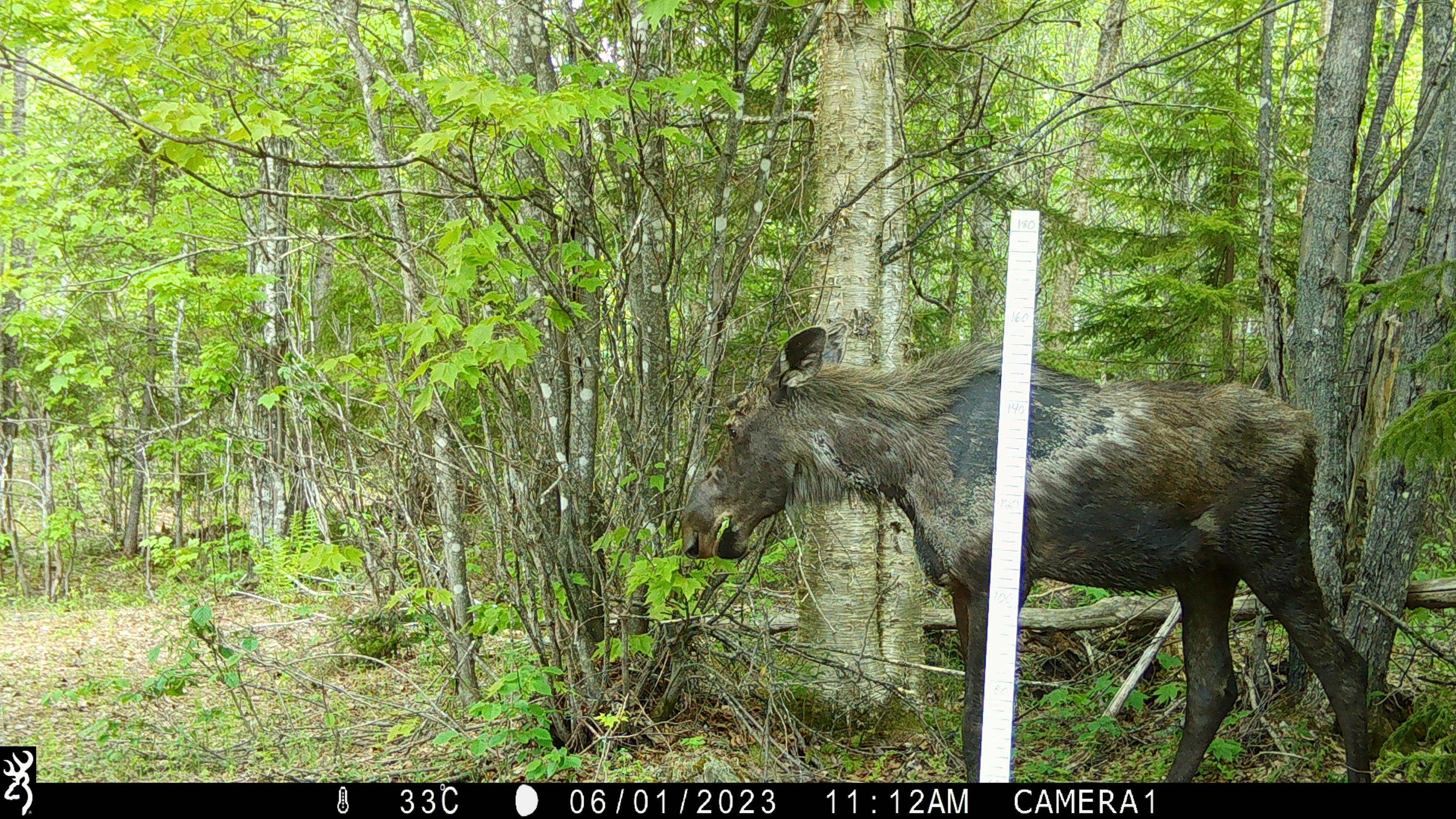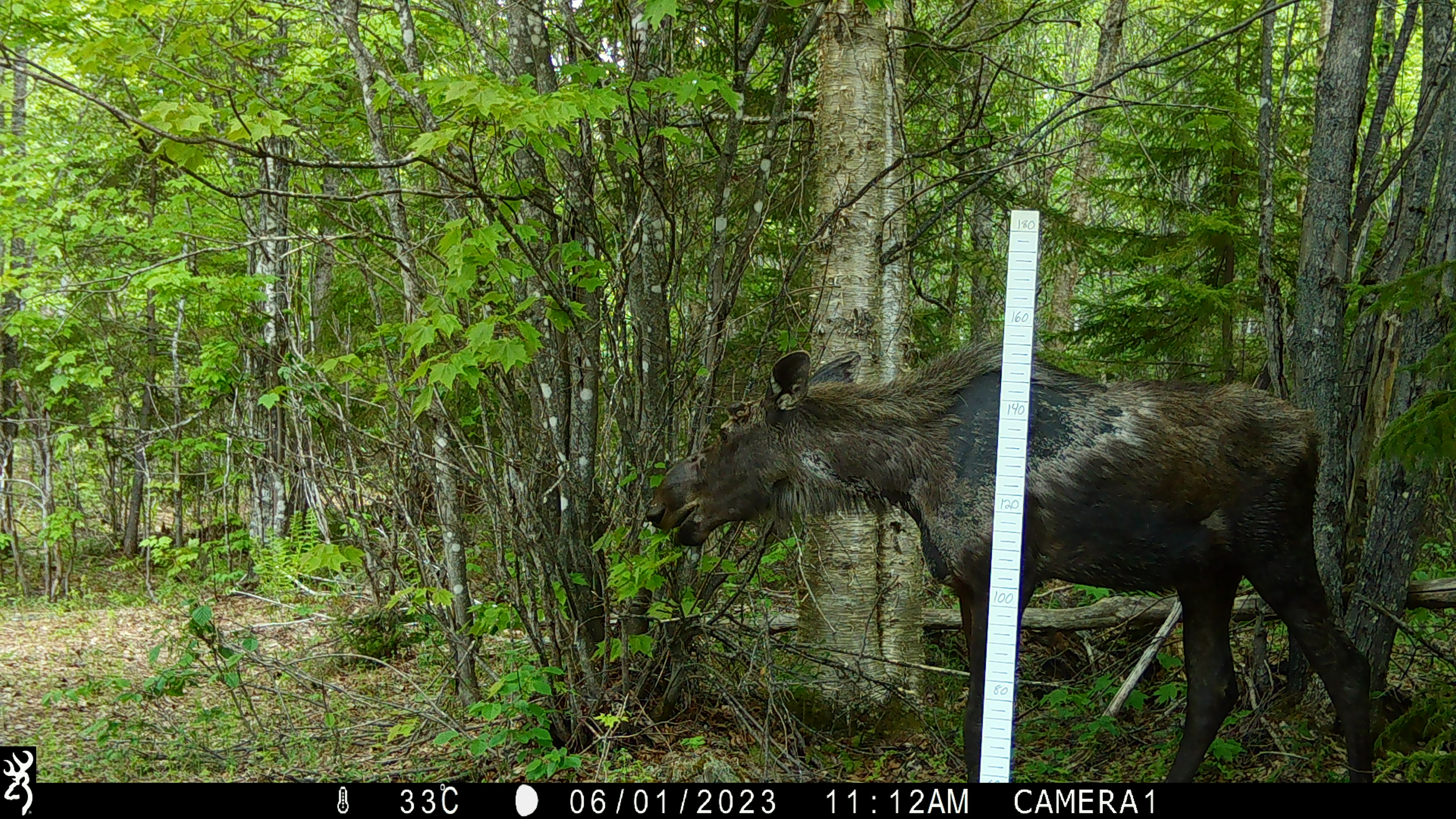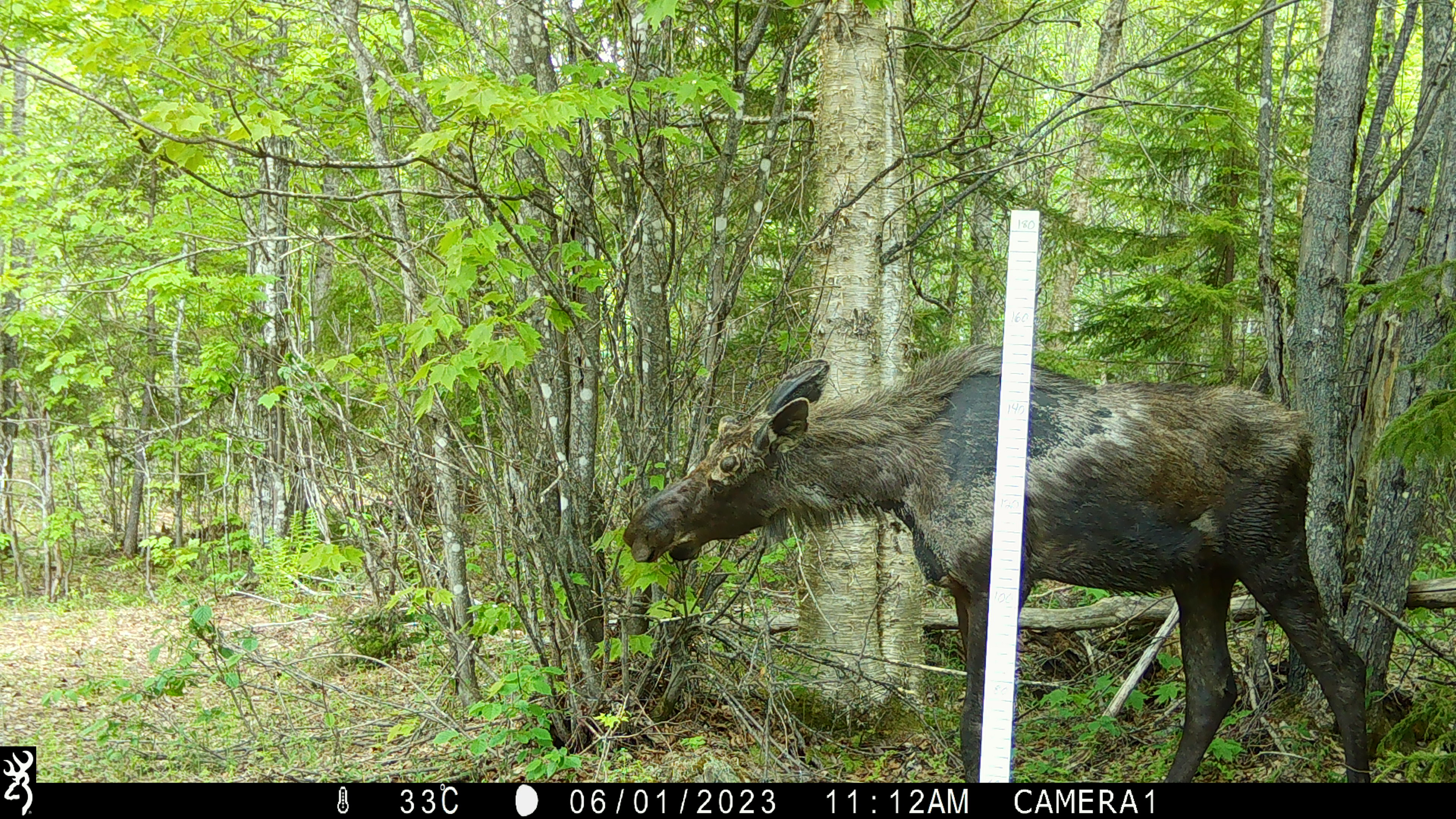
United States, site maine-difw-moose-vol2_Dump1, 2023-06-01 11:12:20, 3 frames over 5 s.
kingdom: Animalia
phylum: Chordata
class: Mammalia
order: Artiodactyla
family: Cervidae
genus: Alces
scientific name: Alces alces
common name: moose